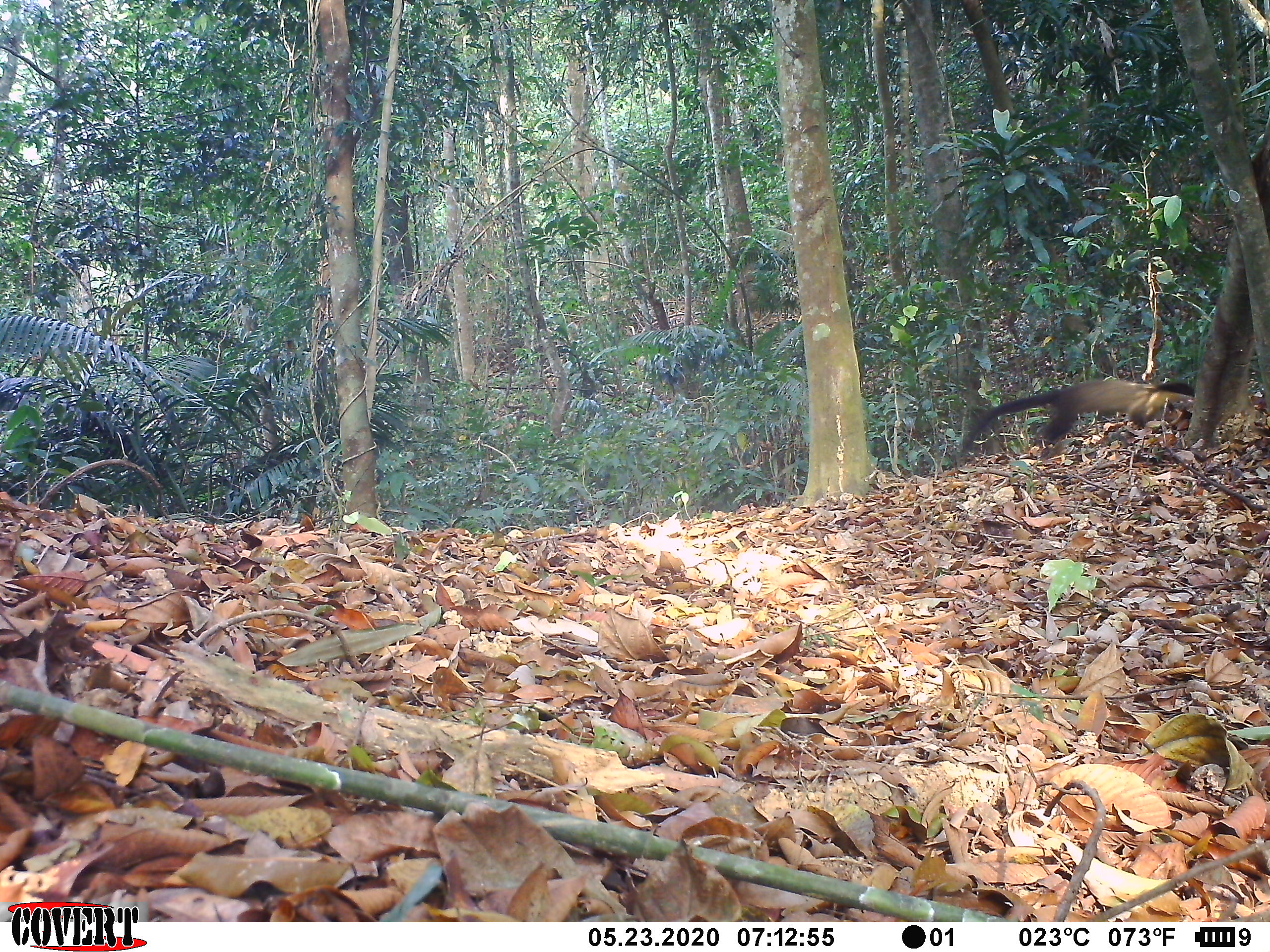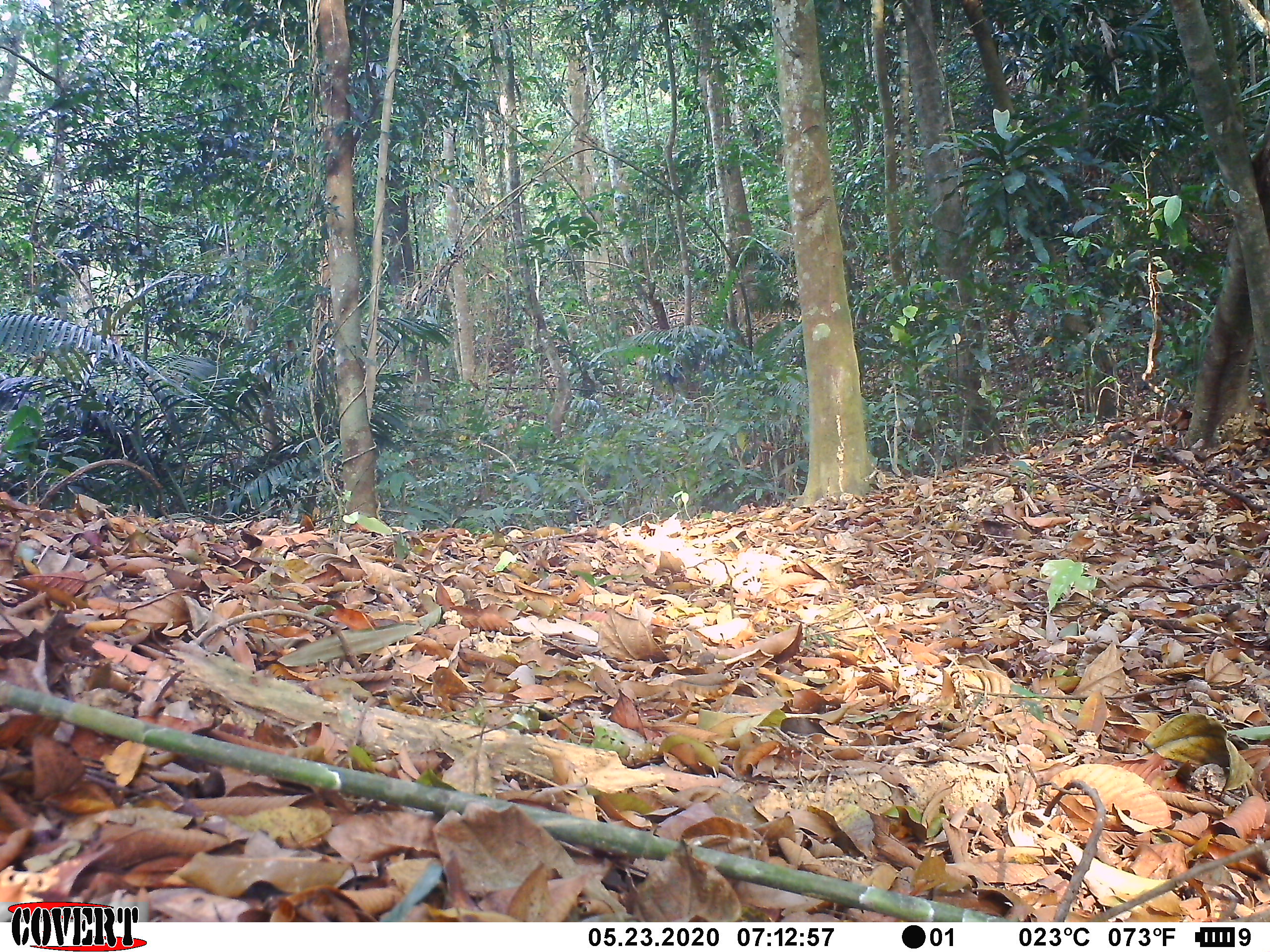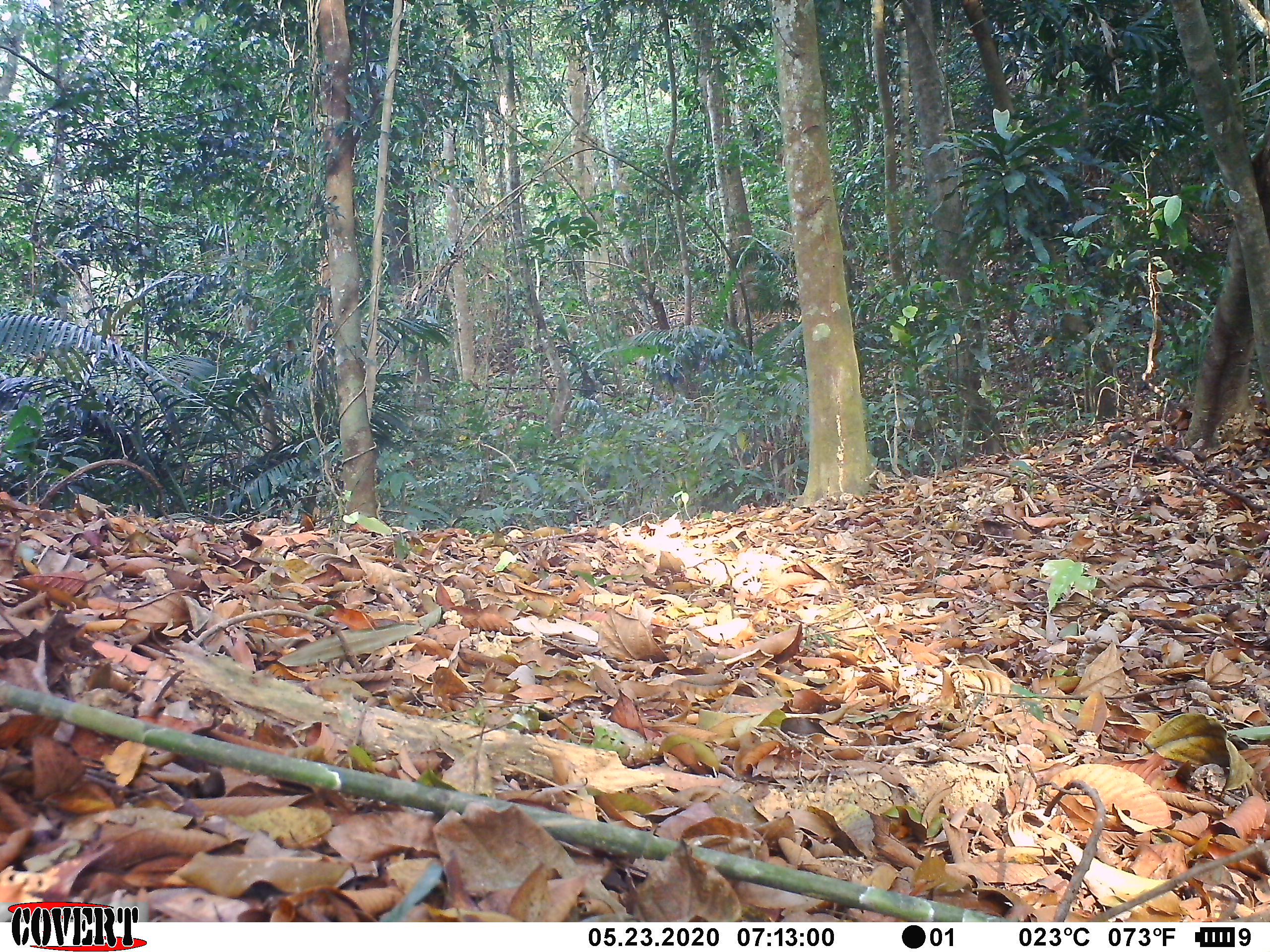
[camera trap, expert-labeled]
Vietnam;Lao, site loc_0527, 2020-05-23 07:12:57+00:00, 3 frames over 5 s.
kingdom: Animalia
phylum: Chordata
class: Mammalia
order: Carnivora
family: Mustelidae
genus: Martes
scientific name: Martes flavigula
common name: yellow-throated marten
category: yellow throated marten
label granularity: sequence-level